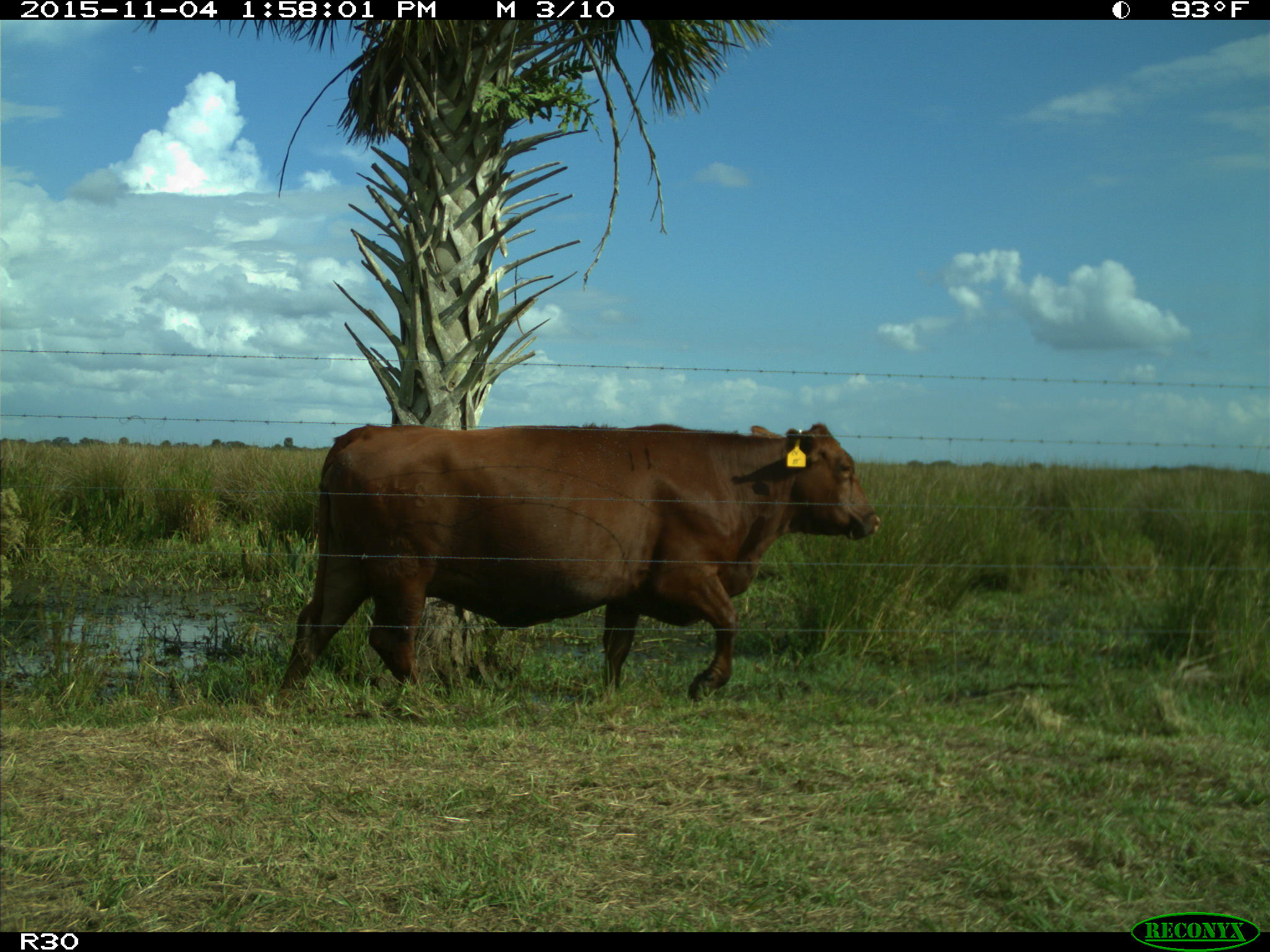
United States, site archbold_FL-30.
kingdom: Animalia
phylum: Chordata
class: Mammalia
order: Artiodactyla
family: Bovidae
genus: Bos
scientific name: Bos taurus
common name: domestic cow